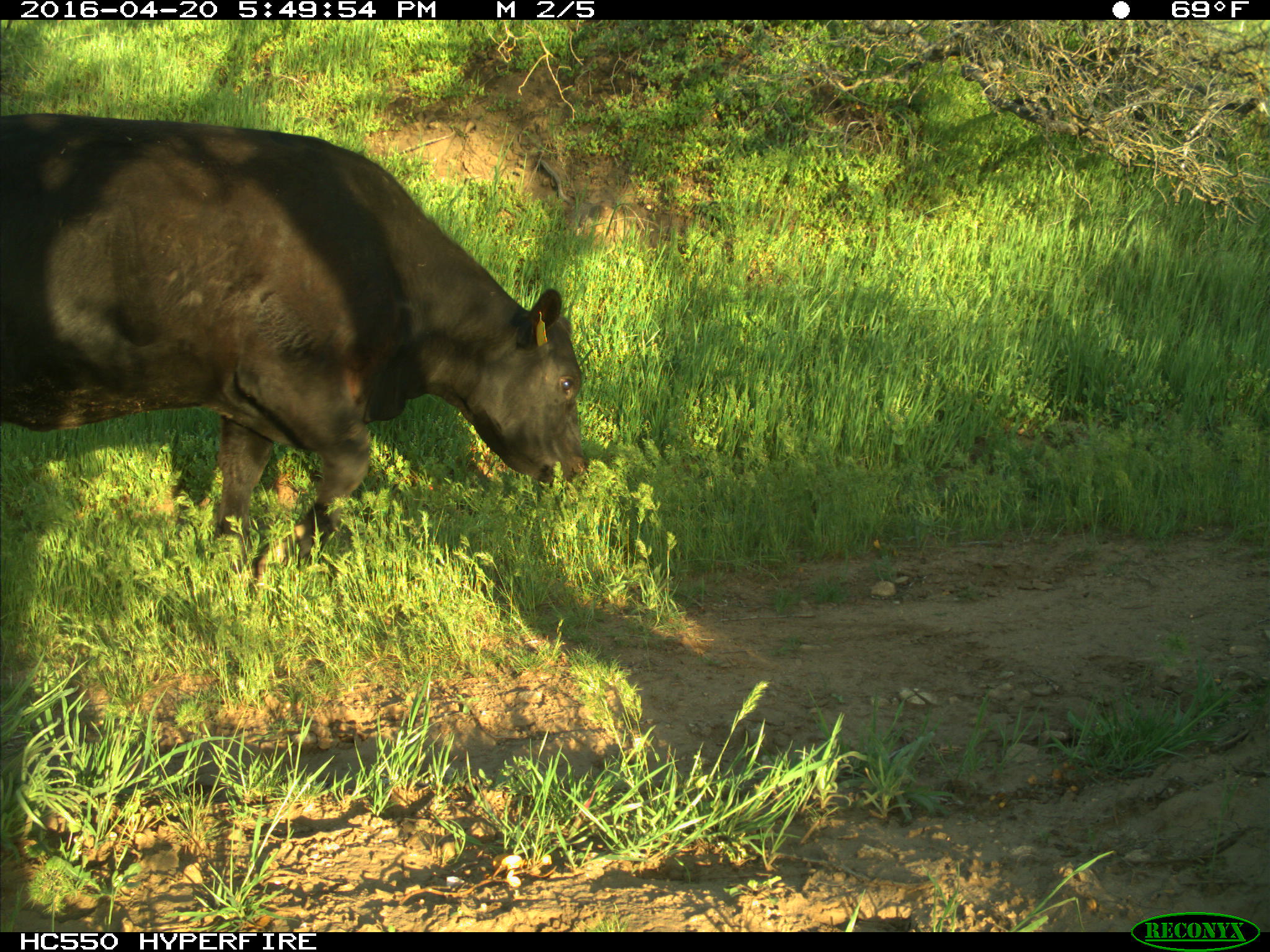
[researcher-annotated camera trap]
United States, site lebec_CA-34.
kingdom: Animalia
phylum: Chordata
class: Mammalia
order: Artiodactyla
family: Bovidae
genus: Bos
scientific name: Bos taurus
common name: domestic cow